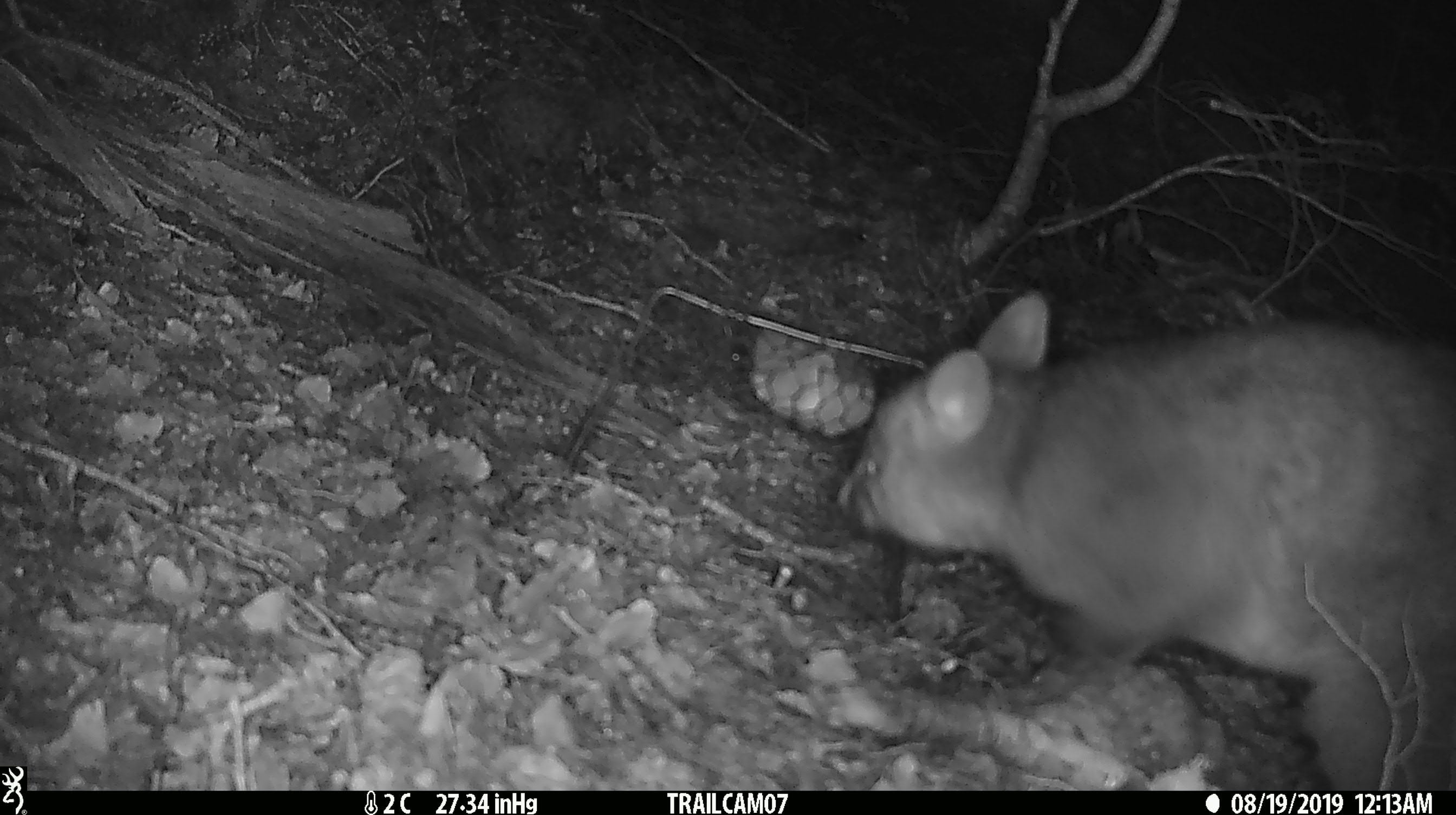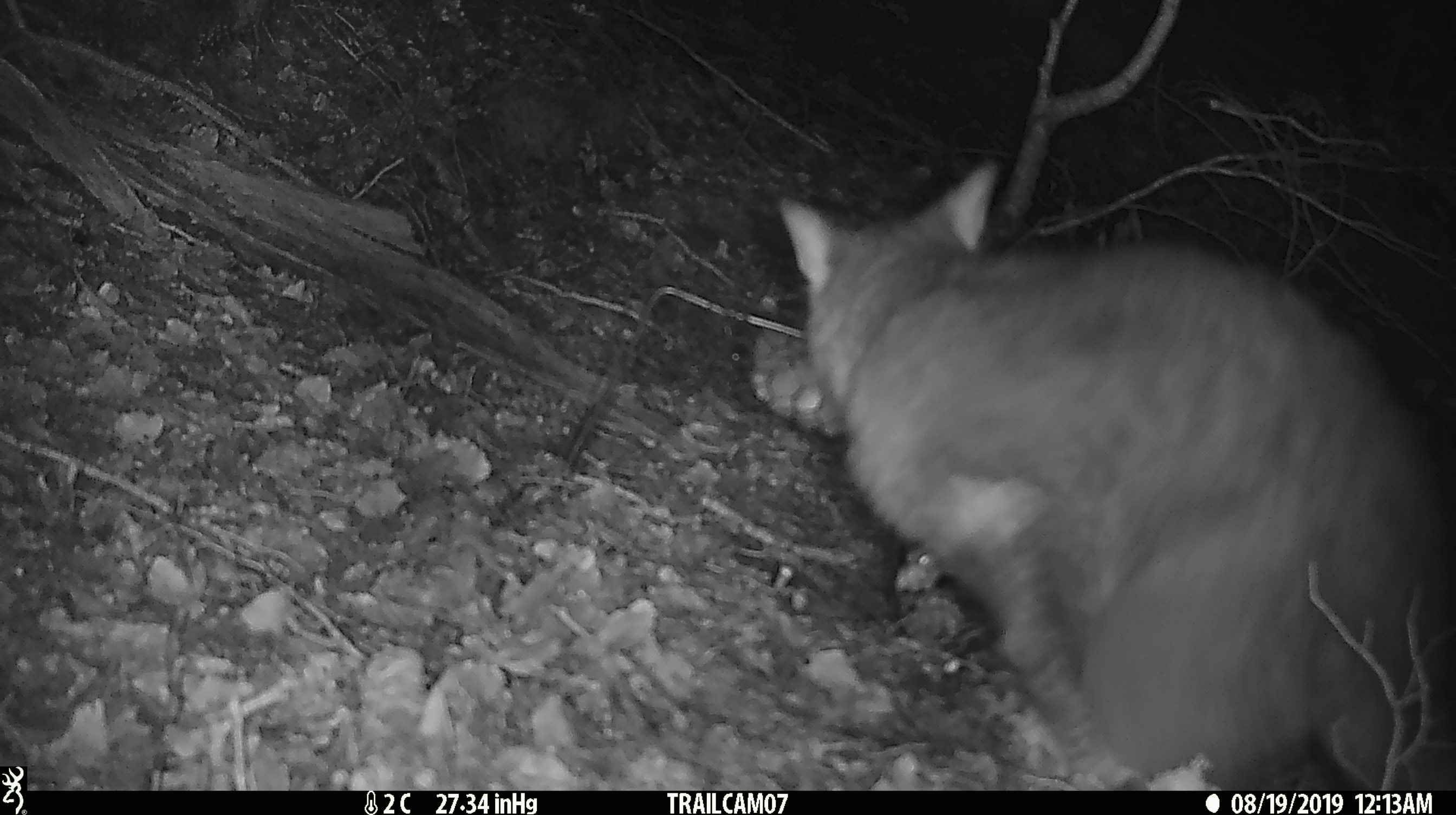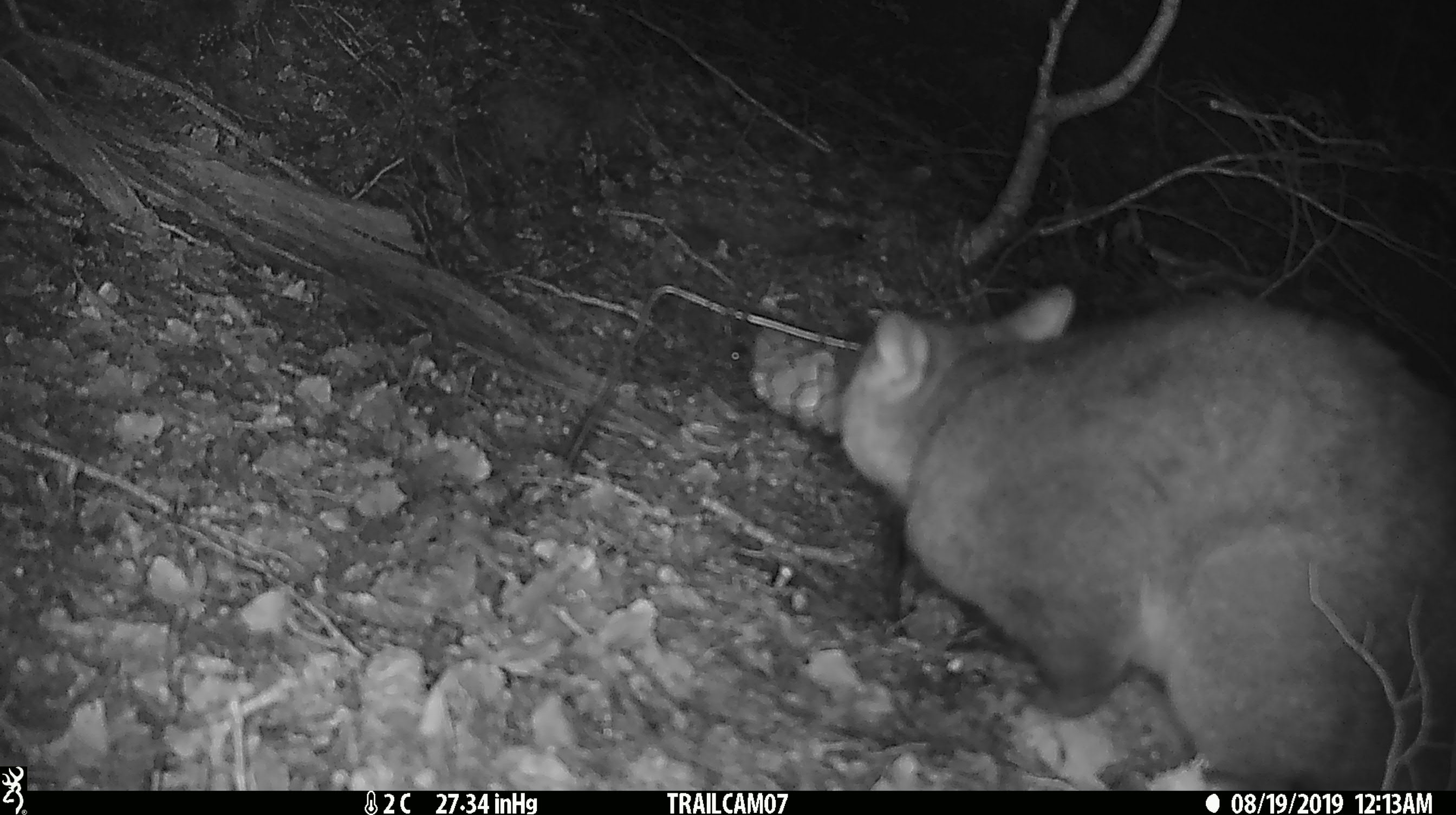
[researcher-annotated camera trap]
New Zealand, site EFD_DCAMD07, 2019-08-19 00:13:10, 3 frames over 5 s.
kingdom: Animalia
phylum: Chordata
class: Mammalia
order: Diprotodontia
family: Phalangeridae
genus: Trichosurus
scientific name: Trichosurus vulpecula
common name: common brushtail possum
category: possum